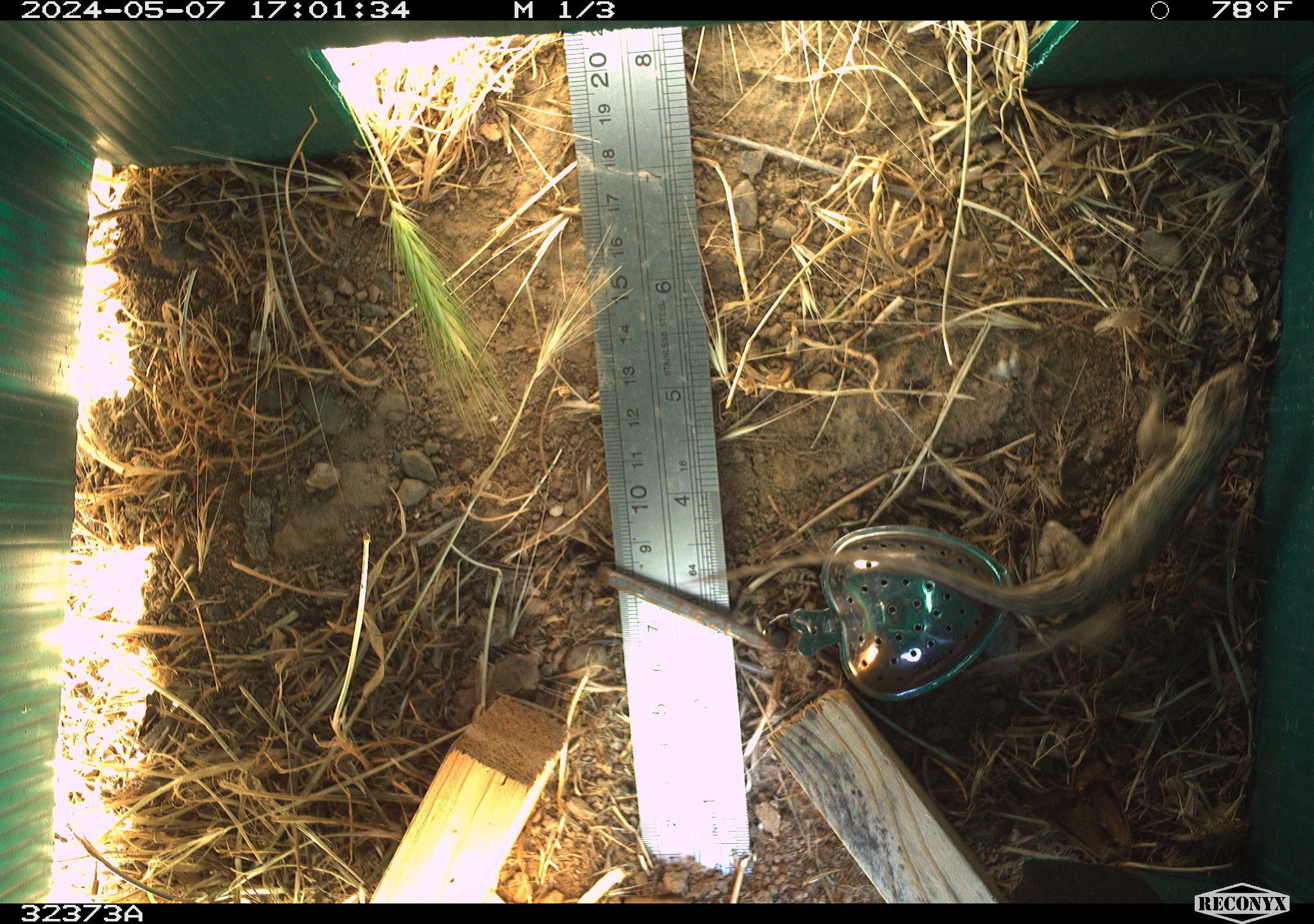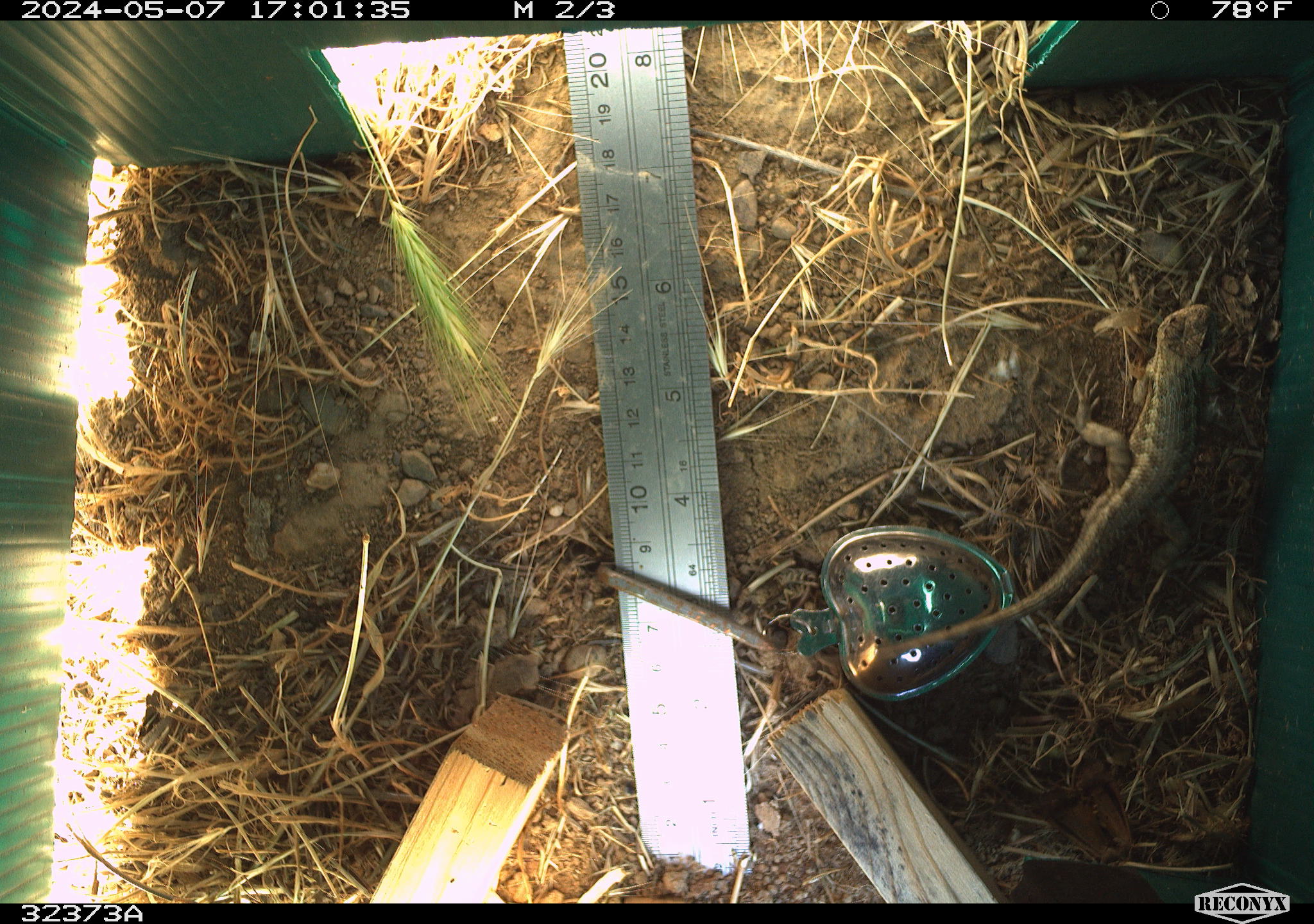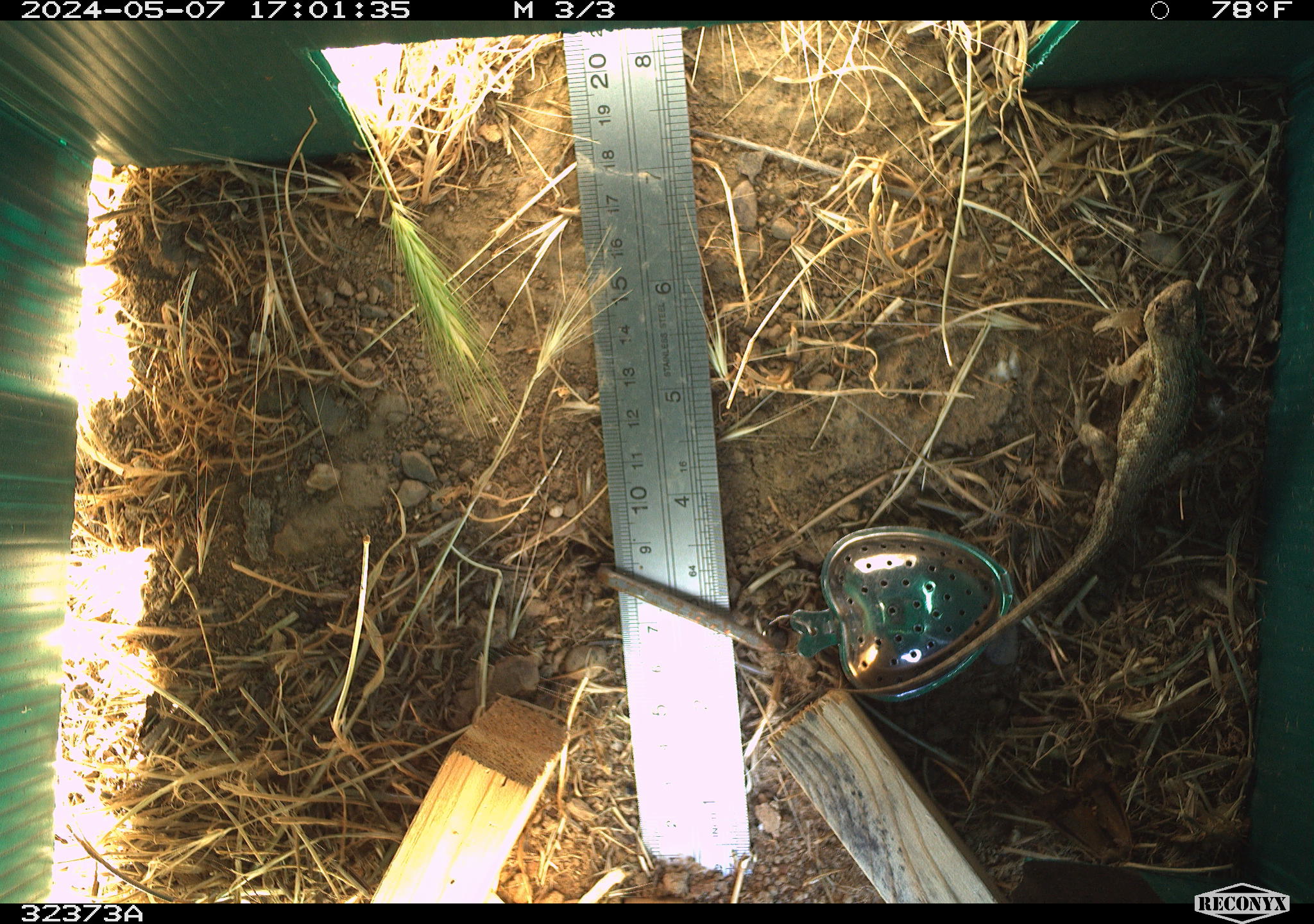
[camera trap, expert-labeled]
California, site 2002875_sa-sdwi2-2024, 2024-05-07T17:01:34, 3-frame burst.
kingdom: Animalia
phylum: Chordata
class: Reptilia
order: Squamata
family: Phrynosomatidae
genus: Sceloporus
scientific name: Sceloporus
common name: spiny lizards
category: sceloporus species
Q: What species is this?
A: Sceloporus species (spiny lizards) (Sceloporus).